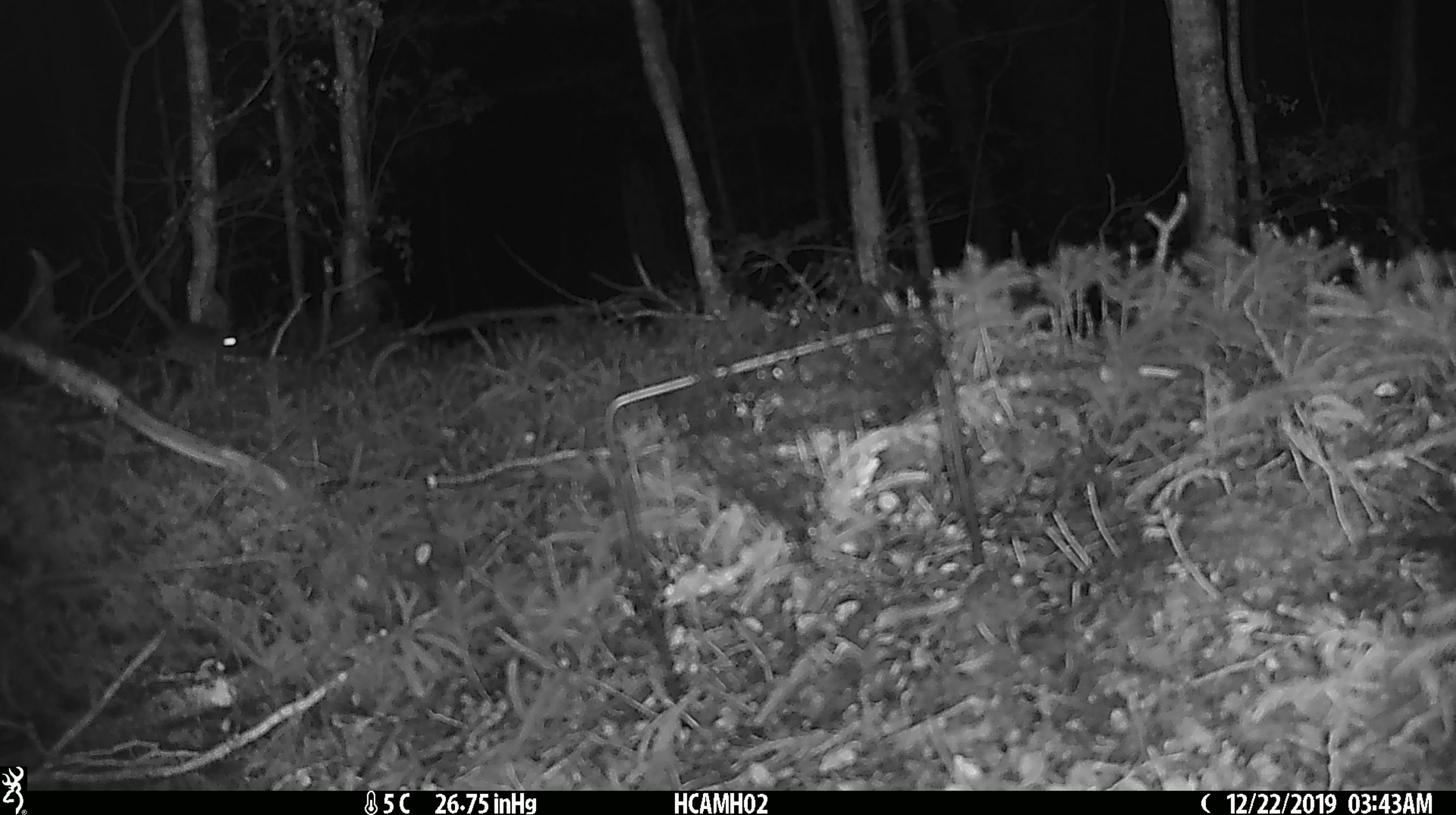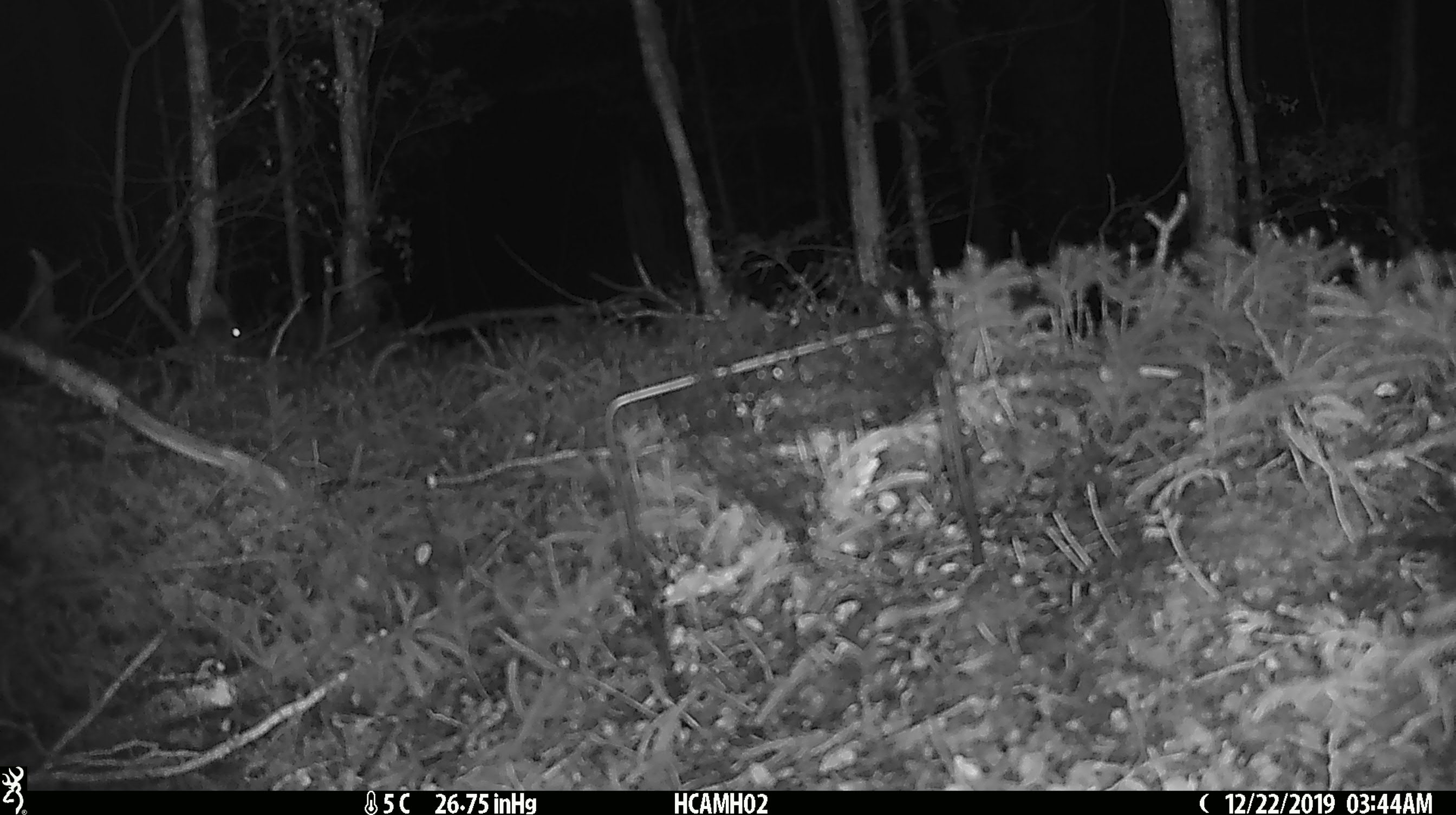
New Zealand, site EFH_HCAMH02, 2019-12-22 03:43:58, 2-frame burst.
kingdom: Animalia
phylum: Chordata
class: Mammalia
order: Rodentia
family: Muridae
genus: Mus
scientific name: Mus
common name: mouse